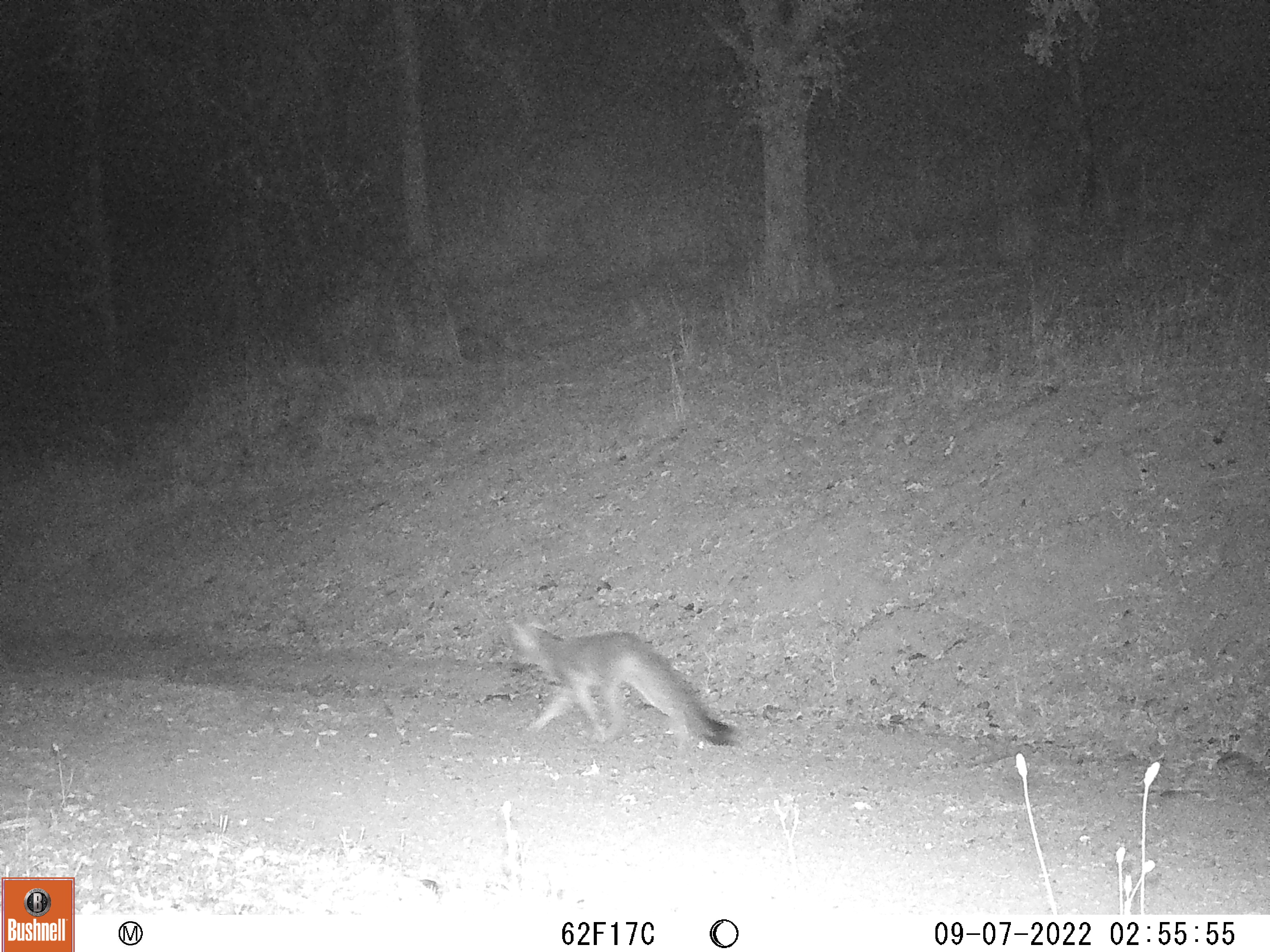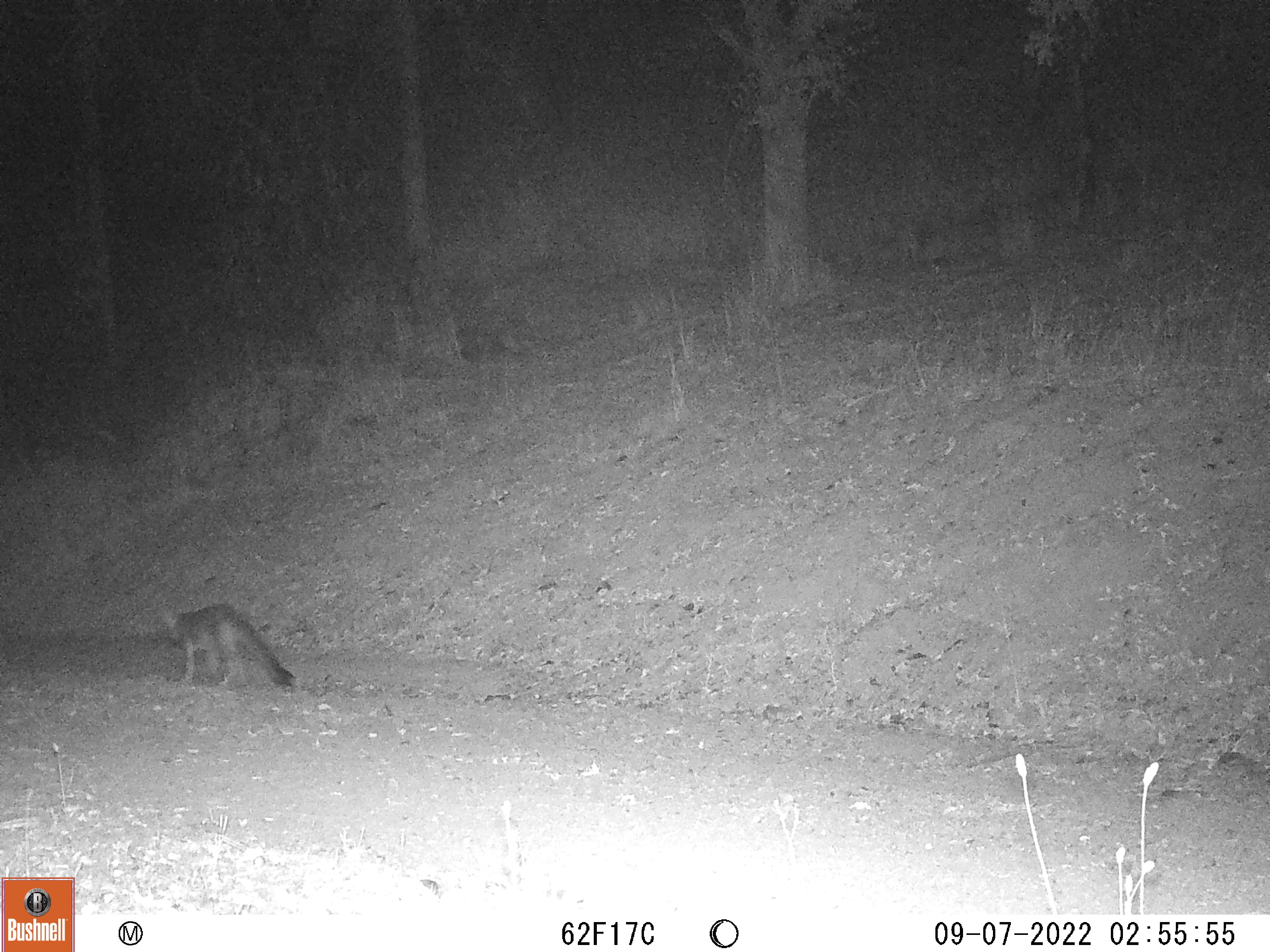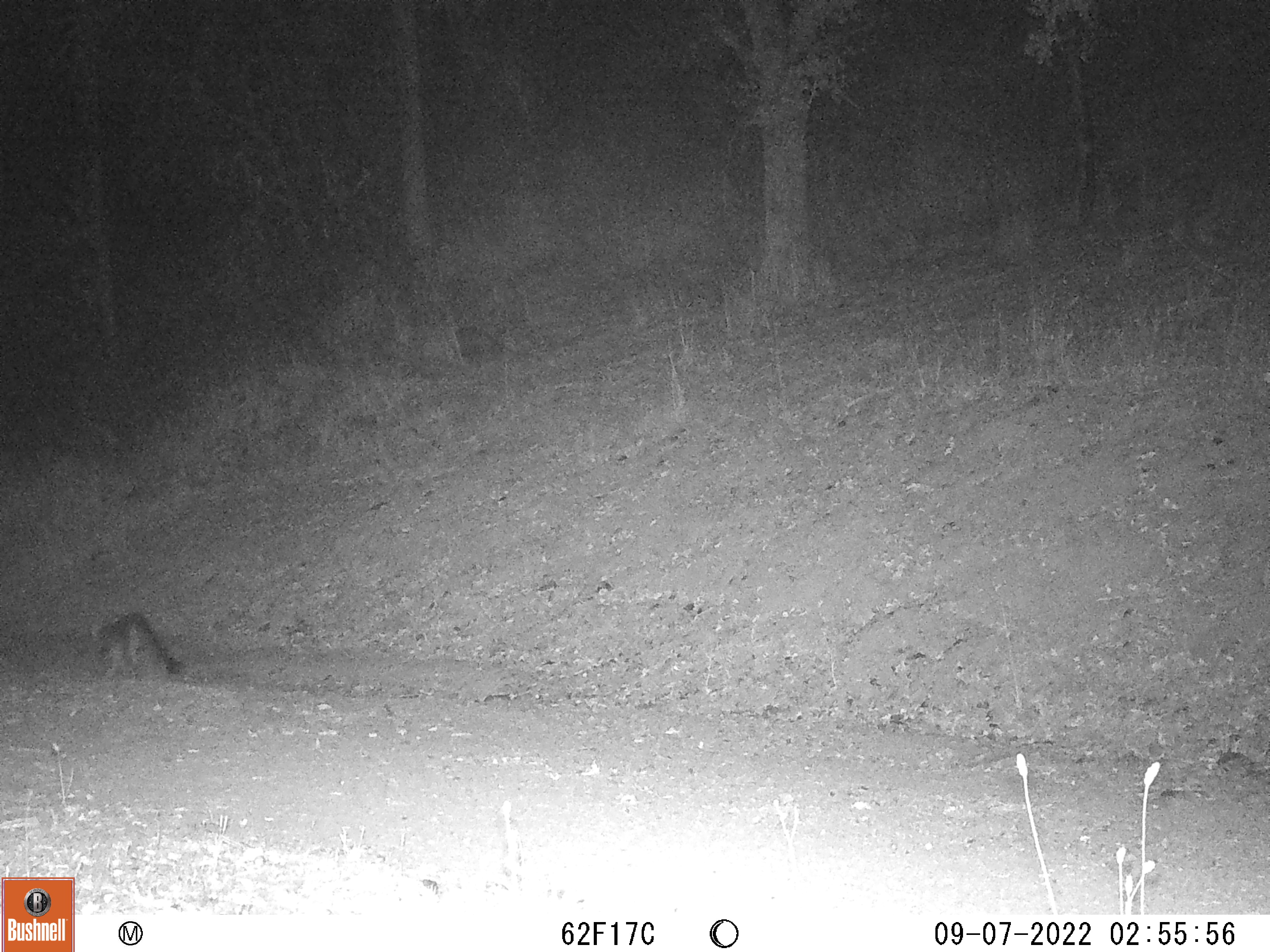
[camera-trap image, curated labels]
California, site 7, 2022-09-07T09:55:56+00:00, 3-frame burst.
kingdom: Animalia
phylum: Chordata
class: Mammalia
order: Carnivora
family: Canidae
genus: Urocyon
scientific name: Urocyon cinereoargenteus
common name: gray fox